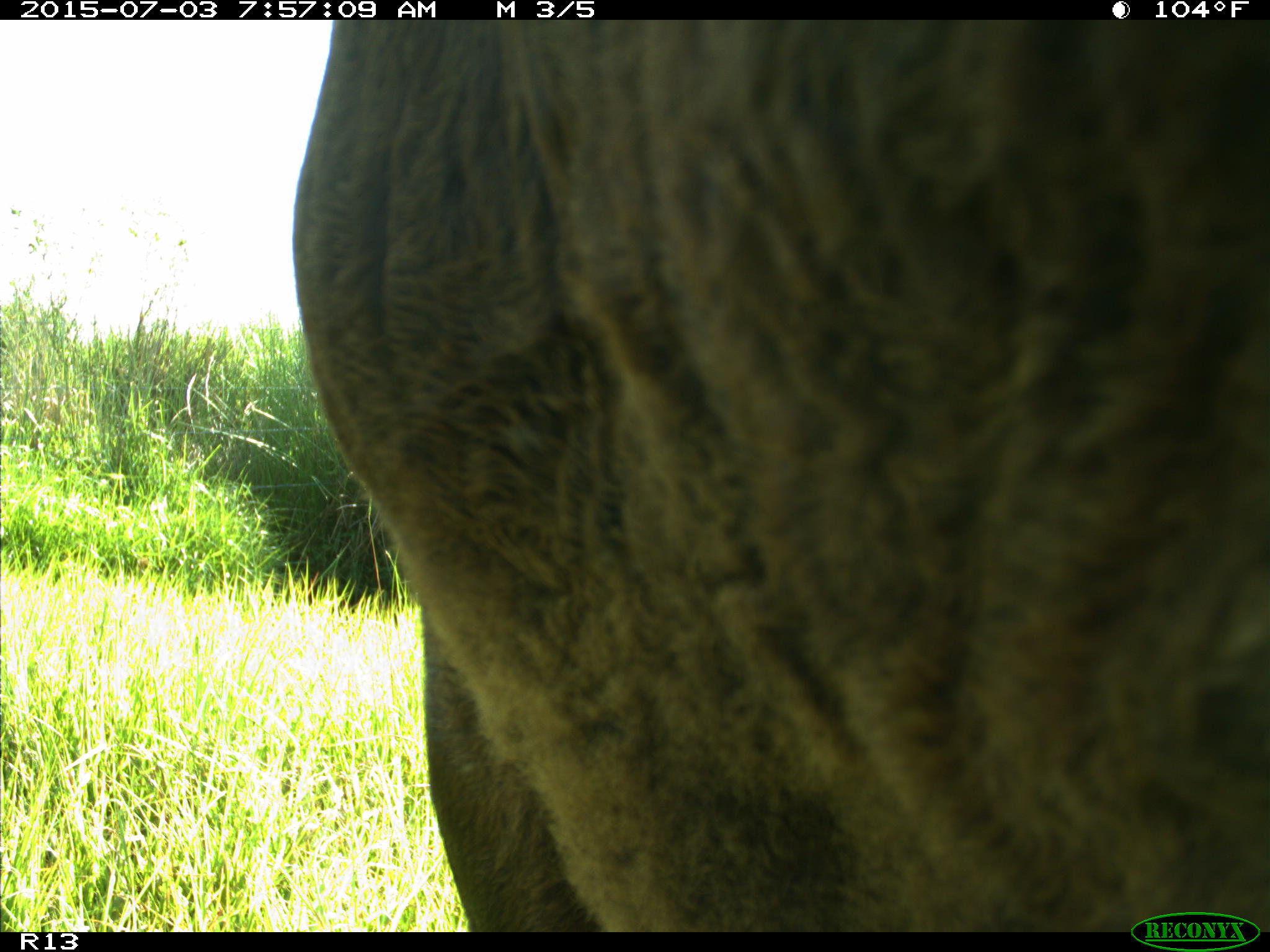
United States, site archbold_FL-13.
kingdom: Animalia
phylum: Chordata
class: Mammalia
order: Artiodactyla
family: Bovidae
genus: Bos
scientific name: Bos taurus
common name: domestic cow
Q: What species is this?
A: Bos taurus (domestic cow).